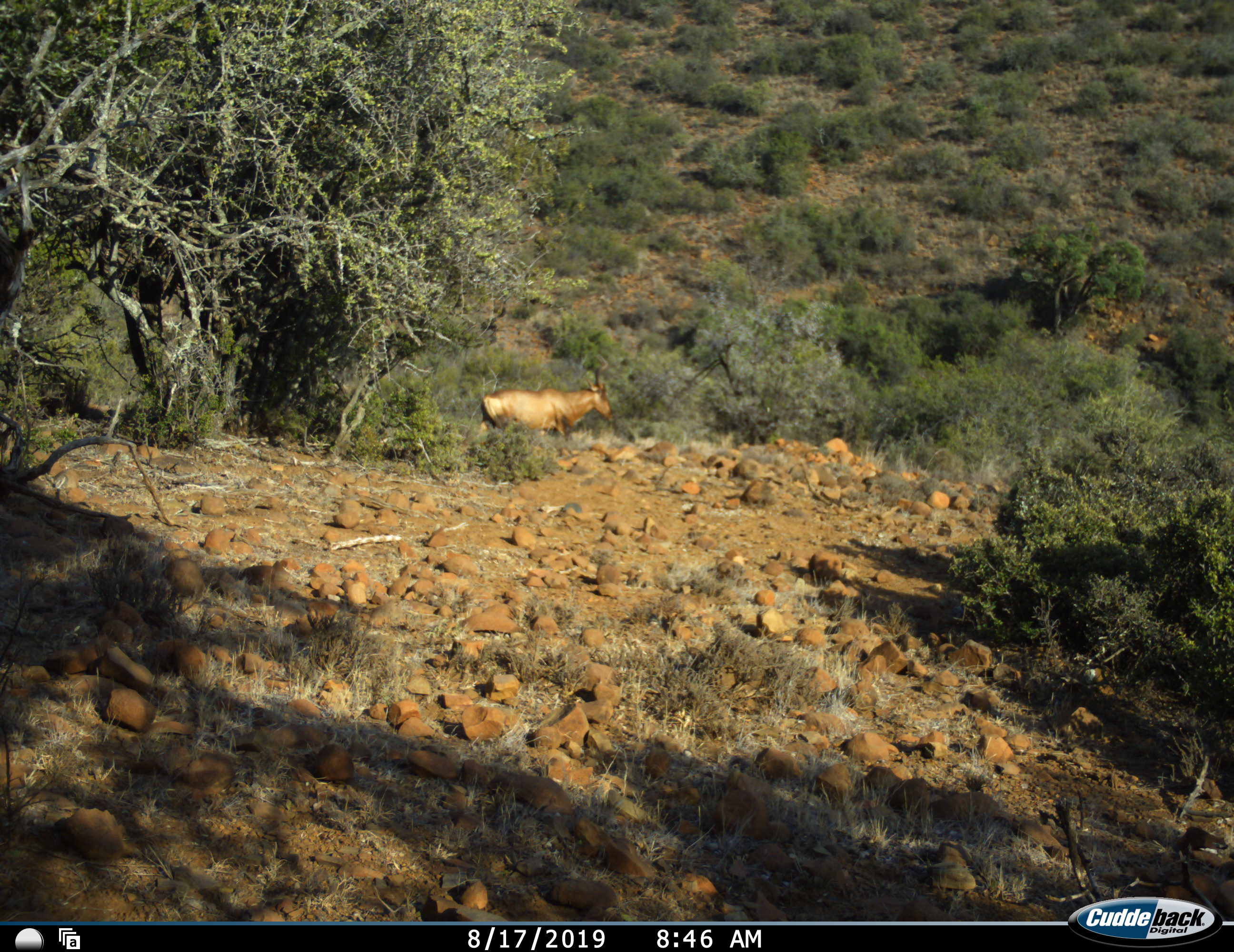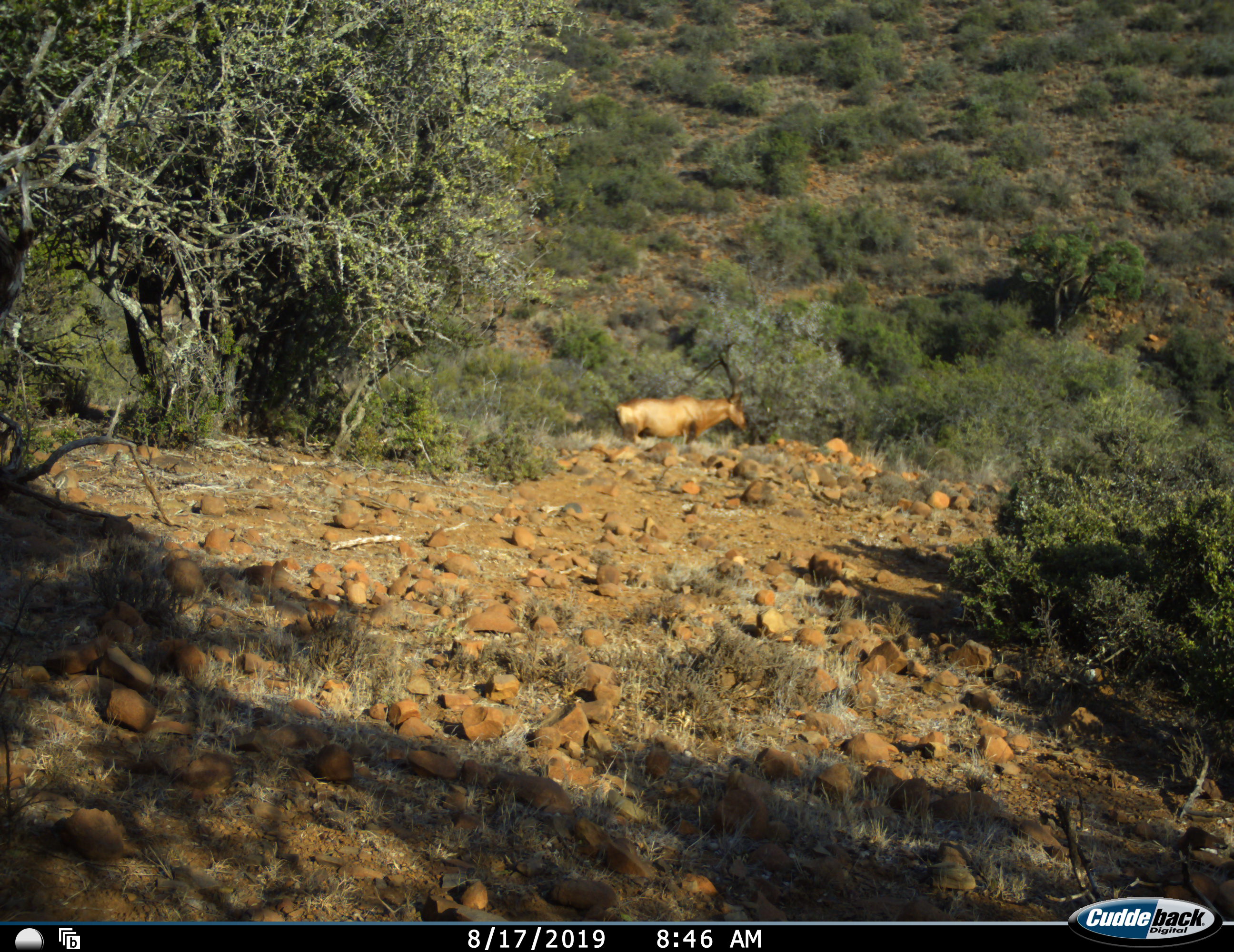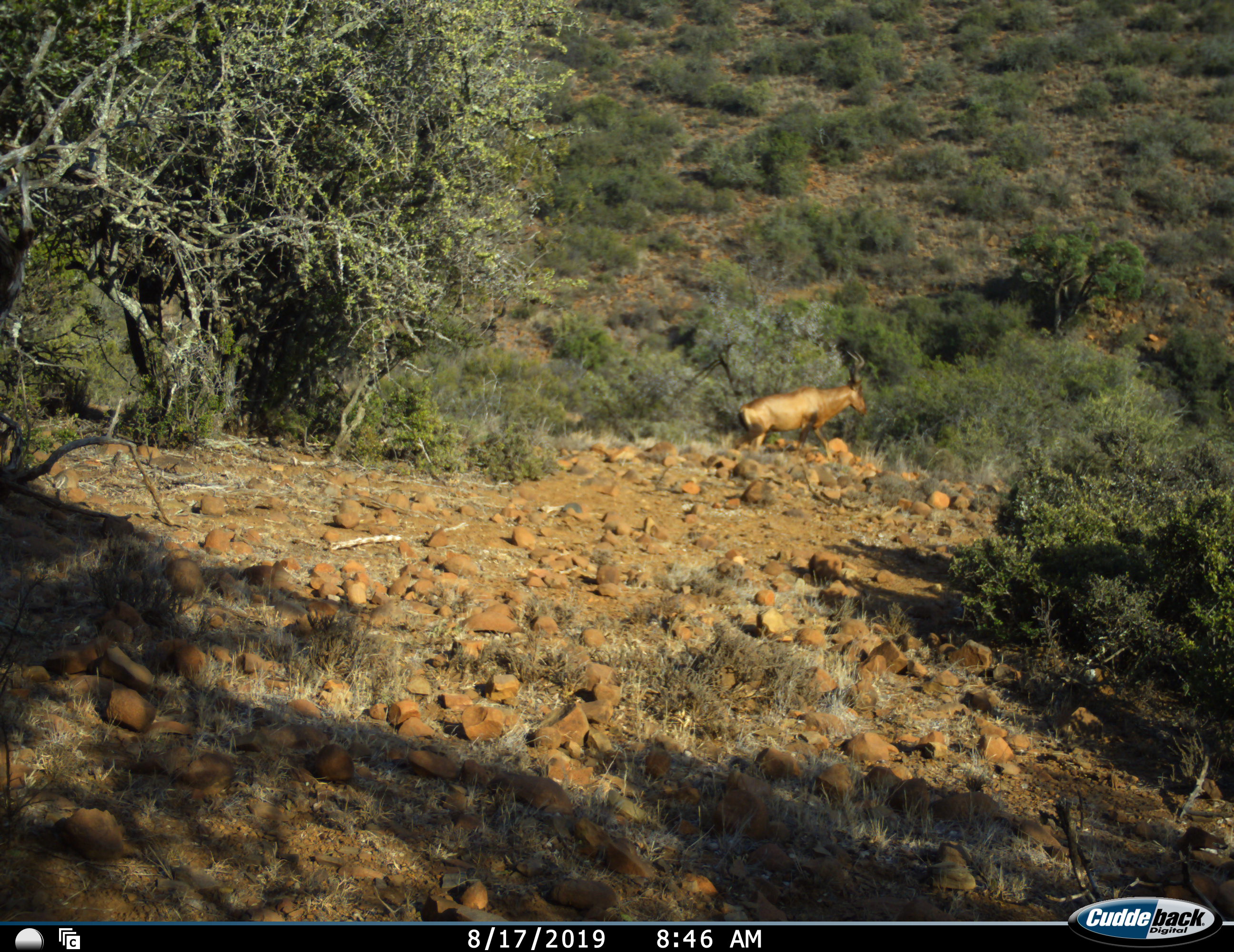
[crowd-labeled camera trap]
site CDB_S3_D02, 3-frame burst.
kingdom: Animalia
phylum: Chordata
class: Mammalia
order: Artiodactyla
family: Bovidae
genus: Alcelaphus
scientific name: Alcelaphus buselaphus caama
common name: red hartebeest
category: hartebeestred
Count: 1.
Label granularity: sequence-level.